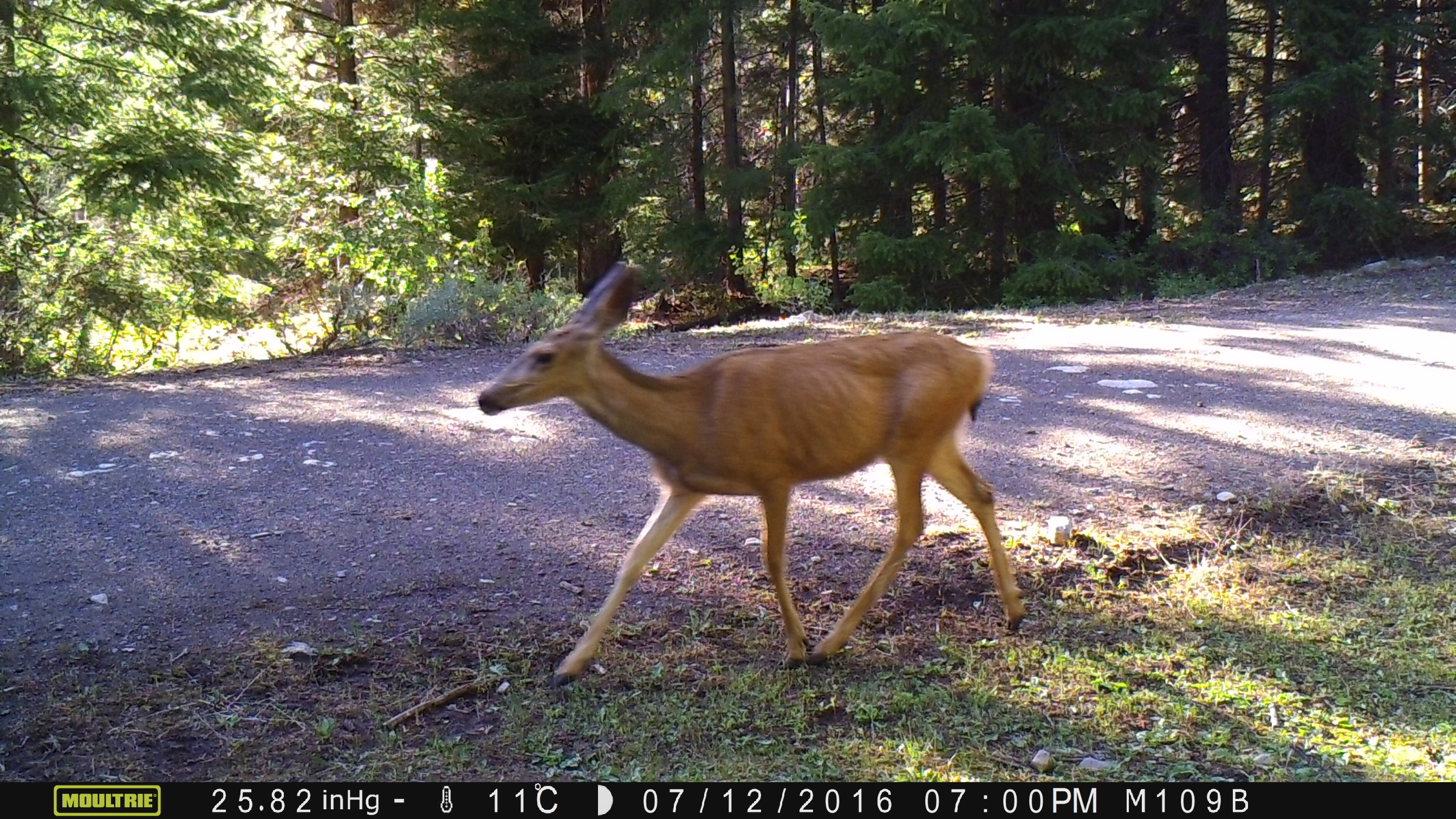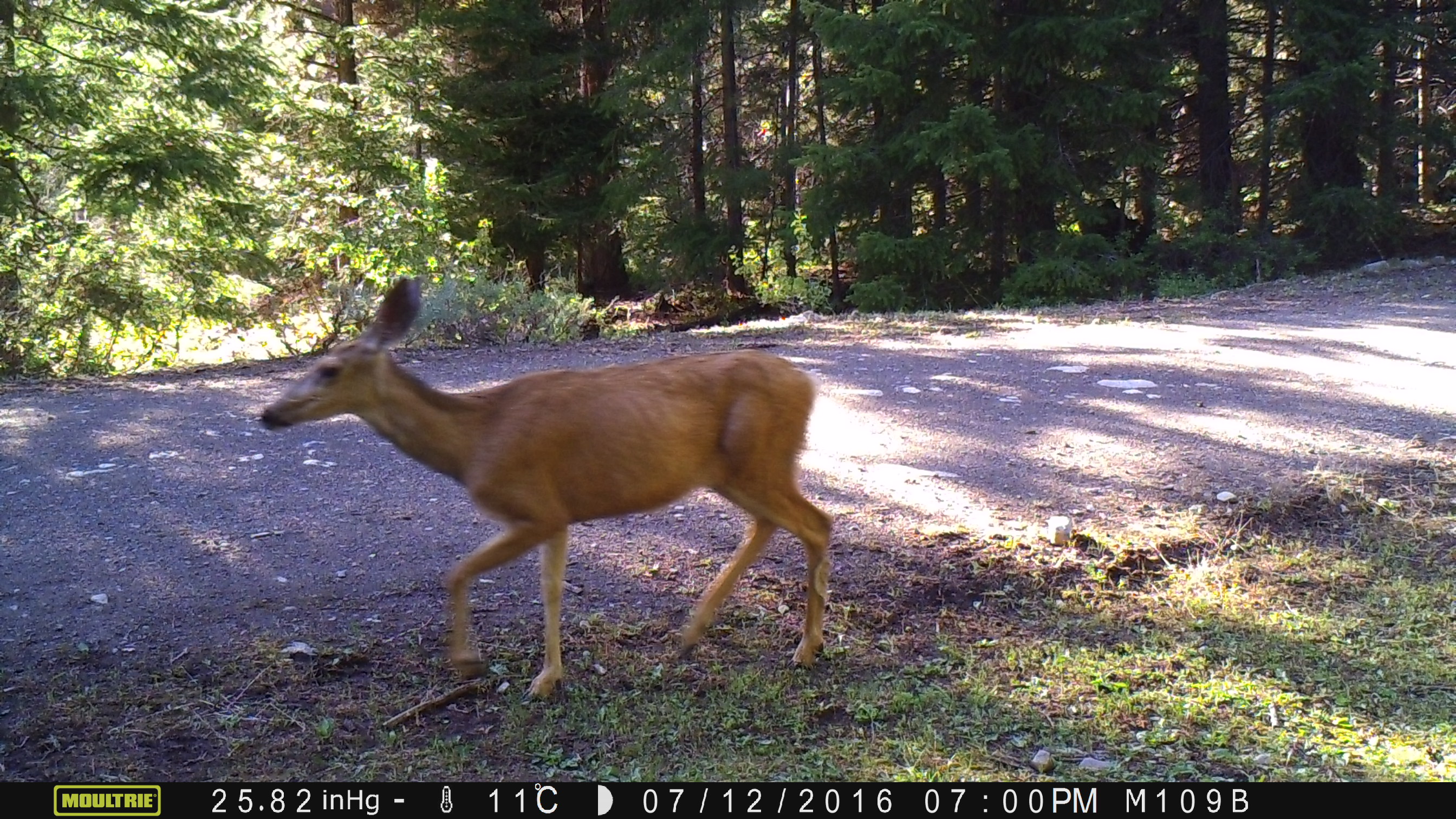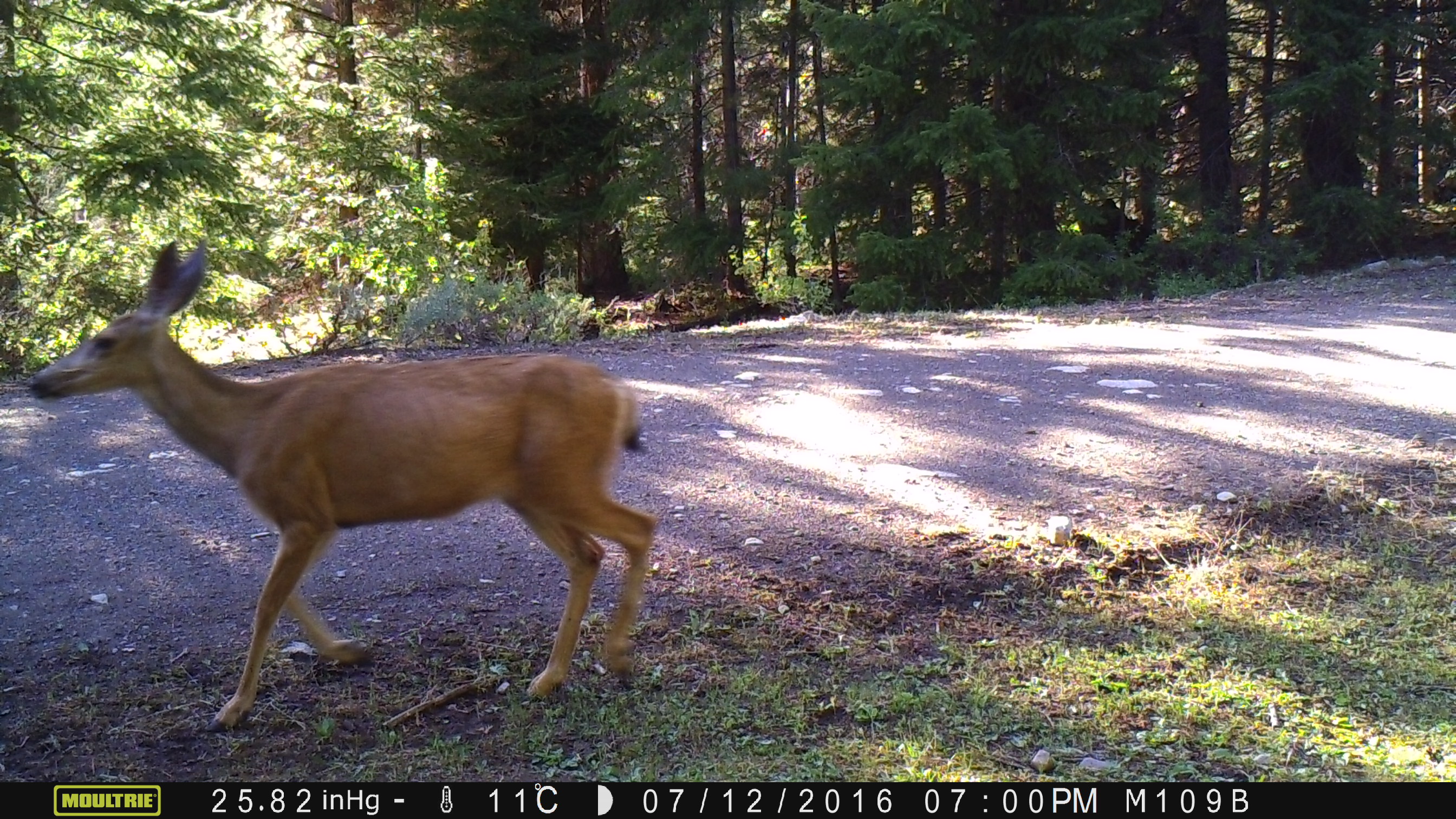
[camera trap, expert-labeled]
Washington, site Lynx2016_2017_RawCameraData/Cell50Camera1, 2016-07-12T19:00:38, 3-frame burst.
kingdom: Animalia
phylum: Chordata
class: Mammalia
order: Artiodactyla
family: Cervidae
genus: Odocoileus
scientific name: Odocoileus hemionus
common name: mule deer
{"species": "Odocoileus hemionus (mule deer)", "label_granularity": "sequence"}